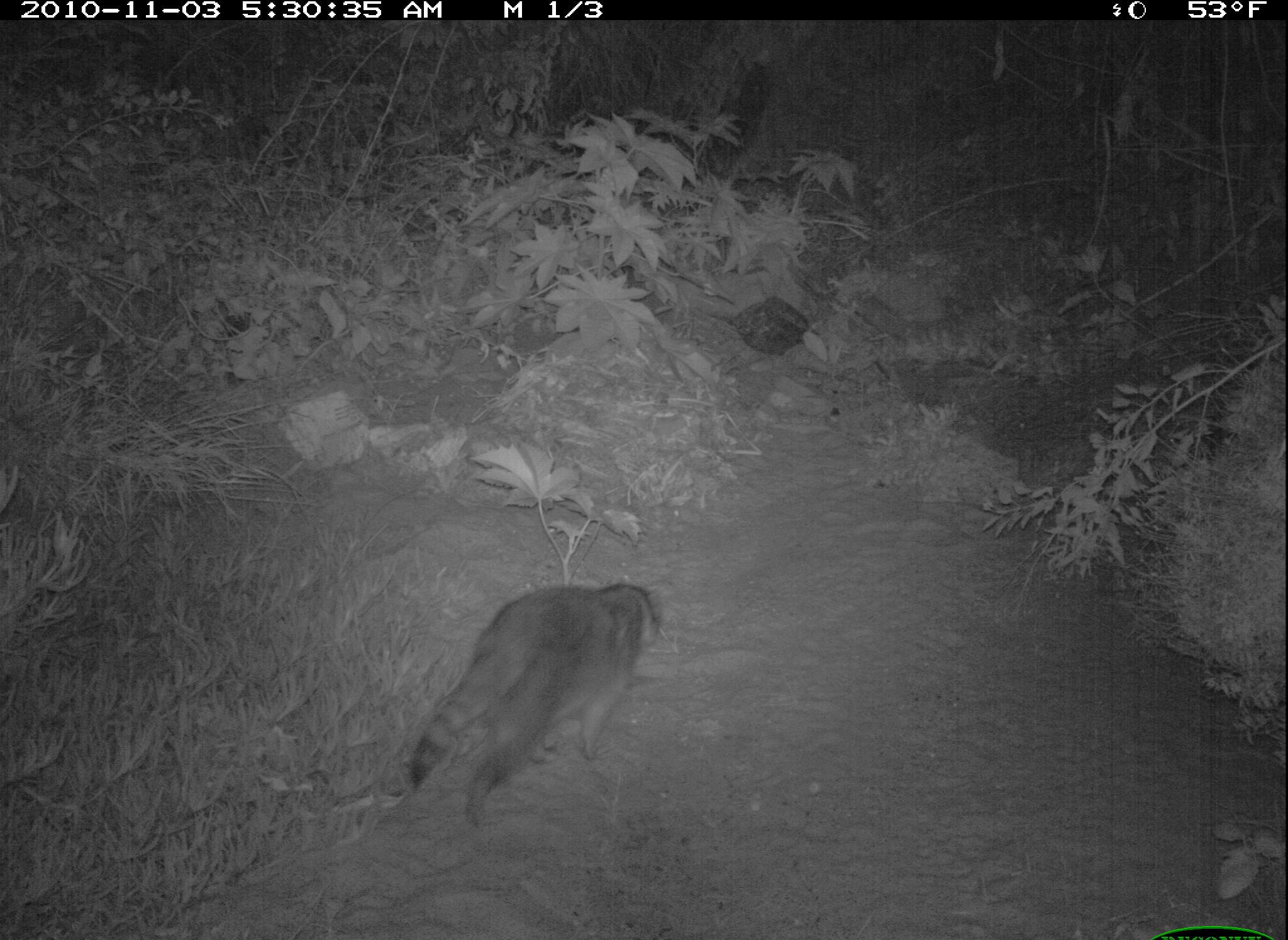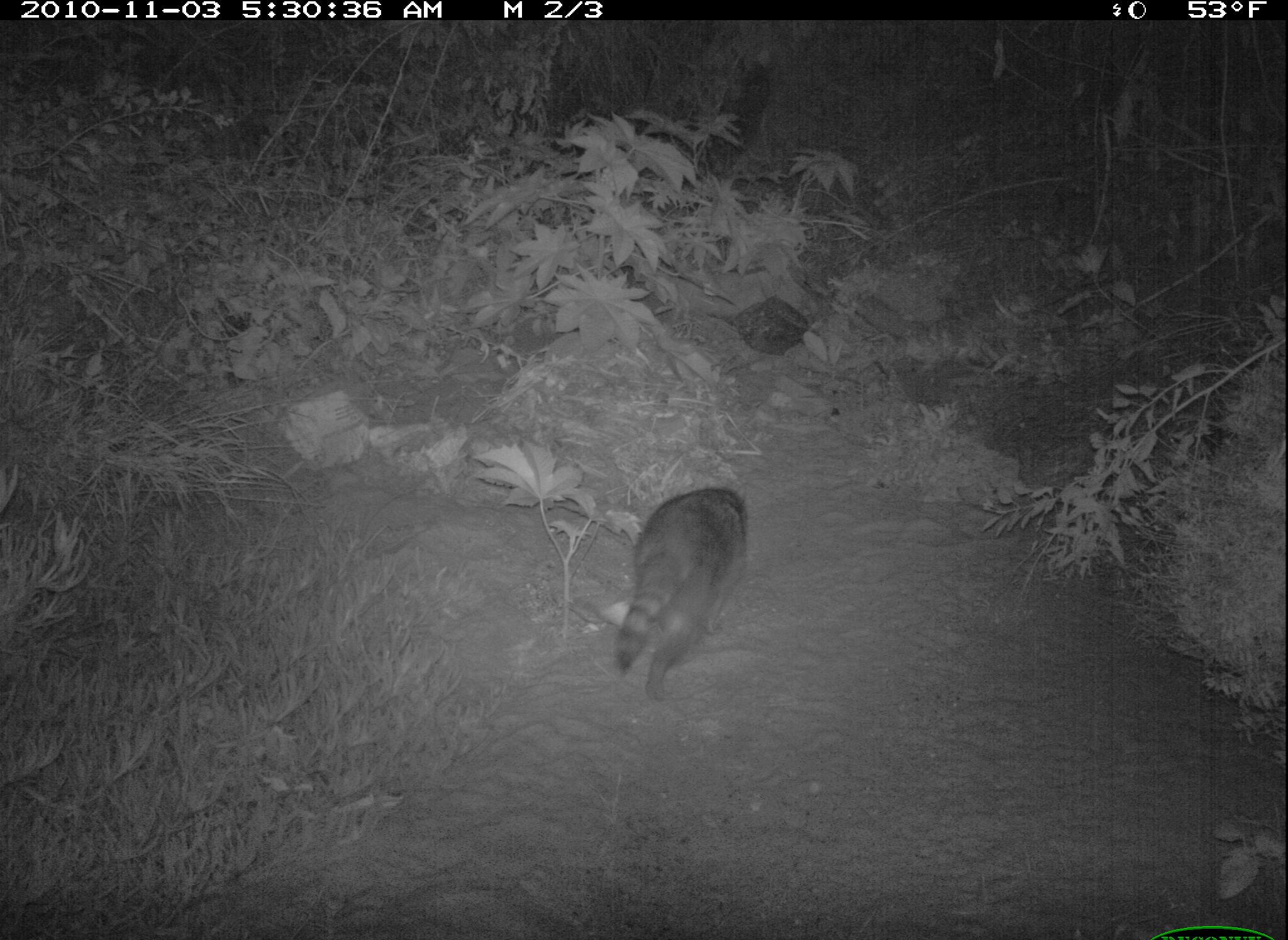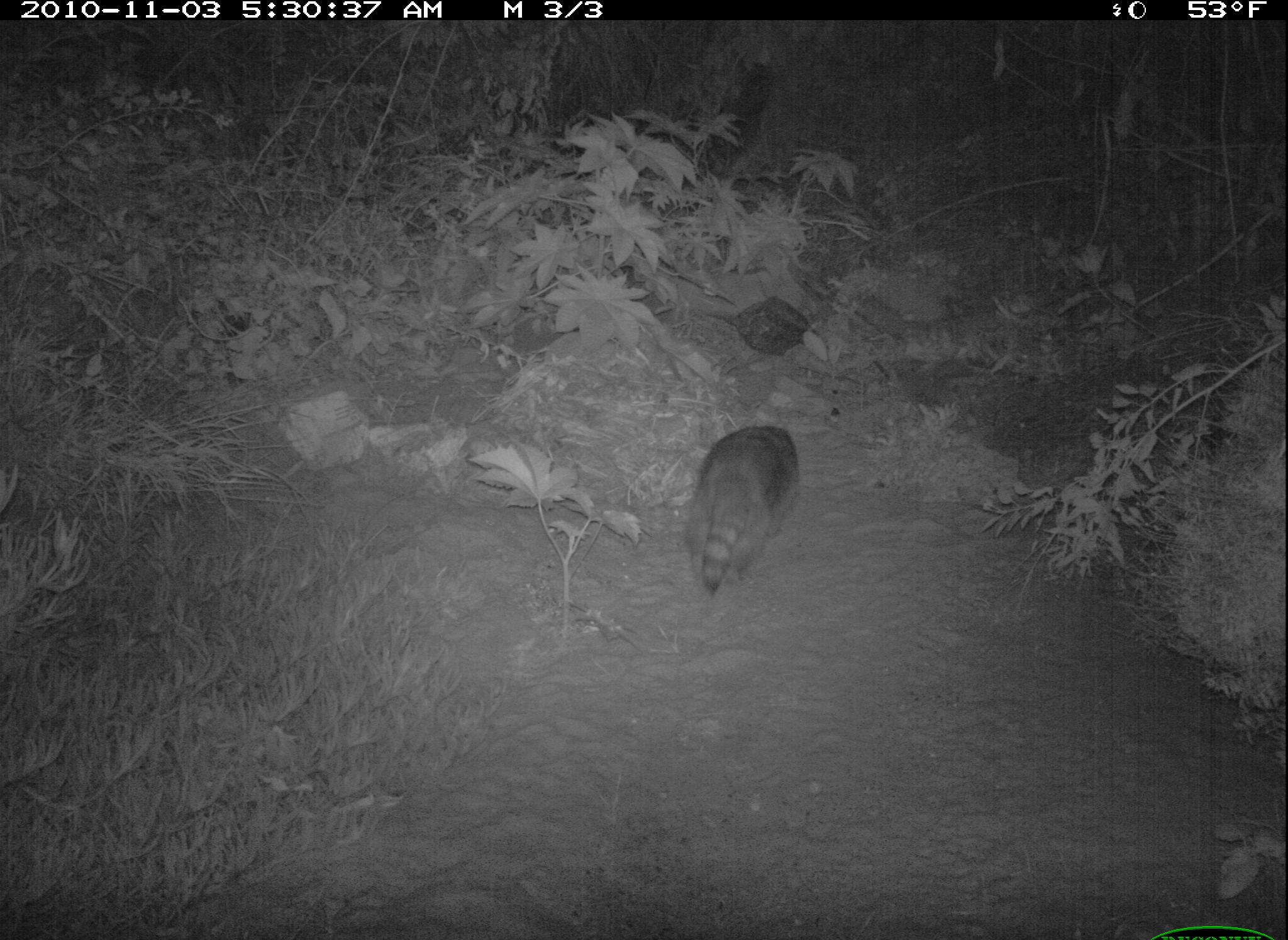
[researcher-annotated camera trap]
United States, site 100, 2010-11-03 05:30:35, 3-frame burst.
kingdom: Animalia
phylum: Chordata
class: Mammalia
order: Carnivora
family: Procyonidae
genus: Procyon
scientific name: Procyon lotor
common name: raccoon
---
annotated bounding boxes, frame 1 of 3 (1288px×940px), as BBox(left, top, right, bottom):
raccoon: BBox(396, 577, 668, 825)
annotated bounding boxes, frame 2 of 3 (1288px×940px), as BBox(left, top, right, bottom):
raccoon: BBox(598, 472, 766, 711)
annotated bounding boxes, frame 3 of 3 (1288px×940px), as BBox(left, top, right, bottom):
raccoon: BBox(661, 407, 821, 613)